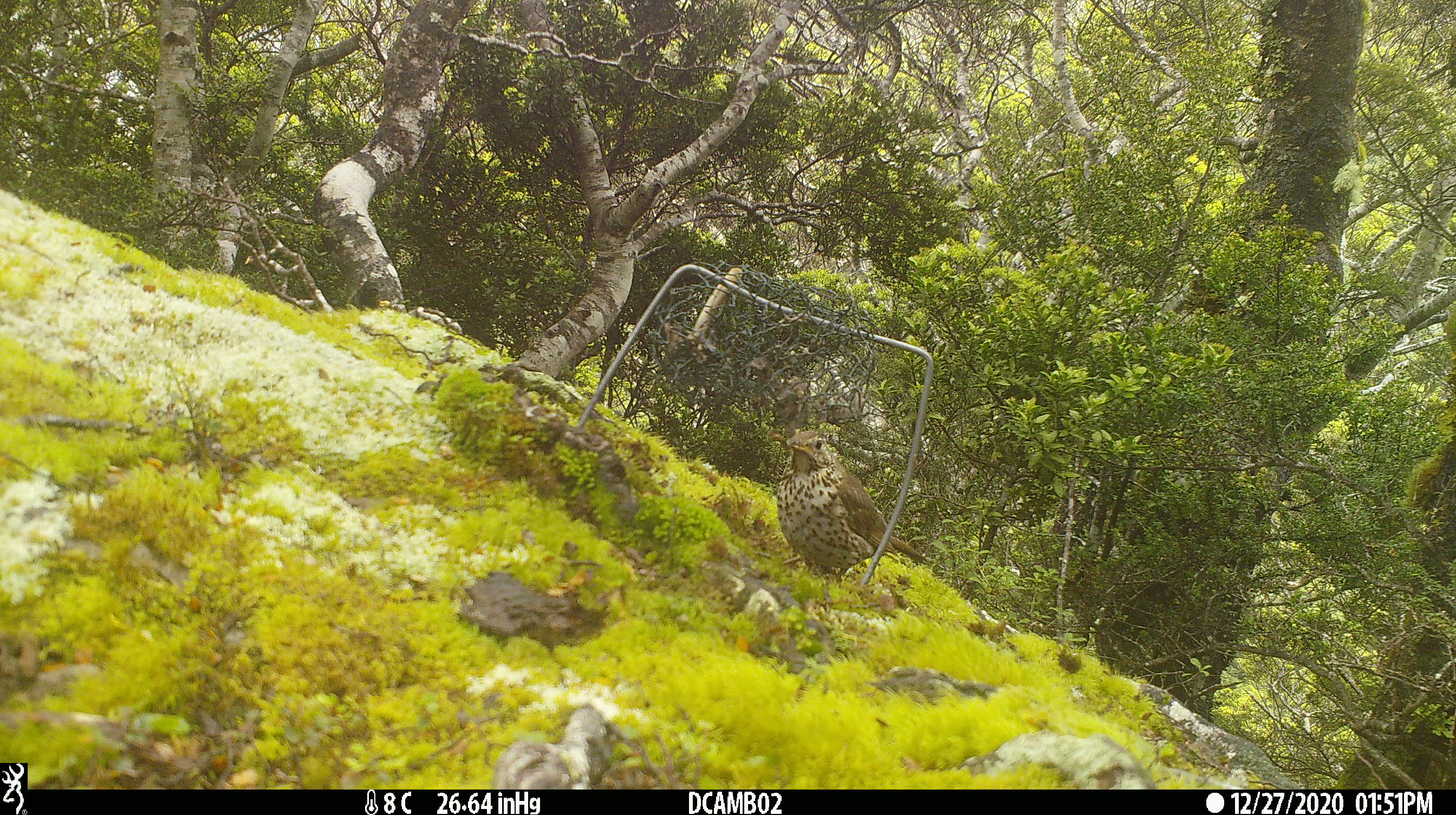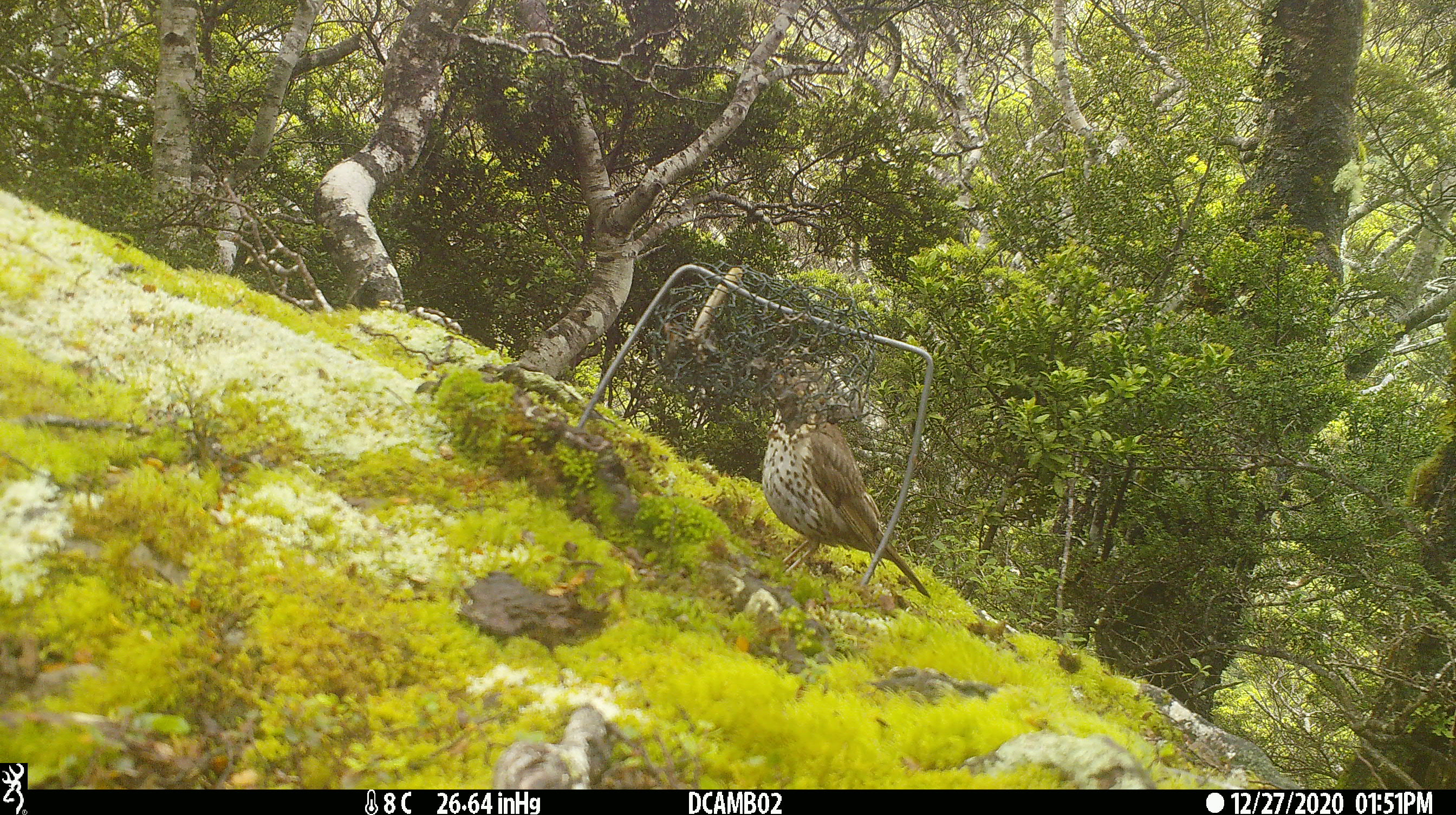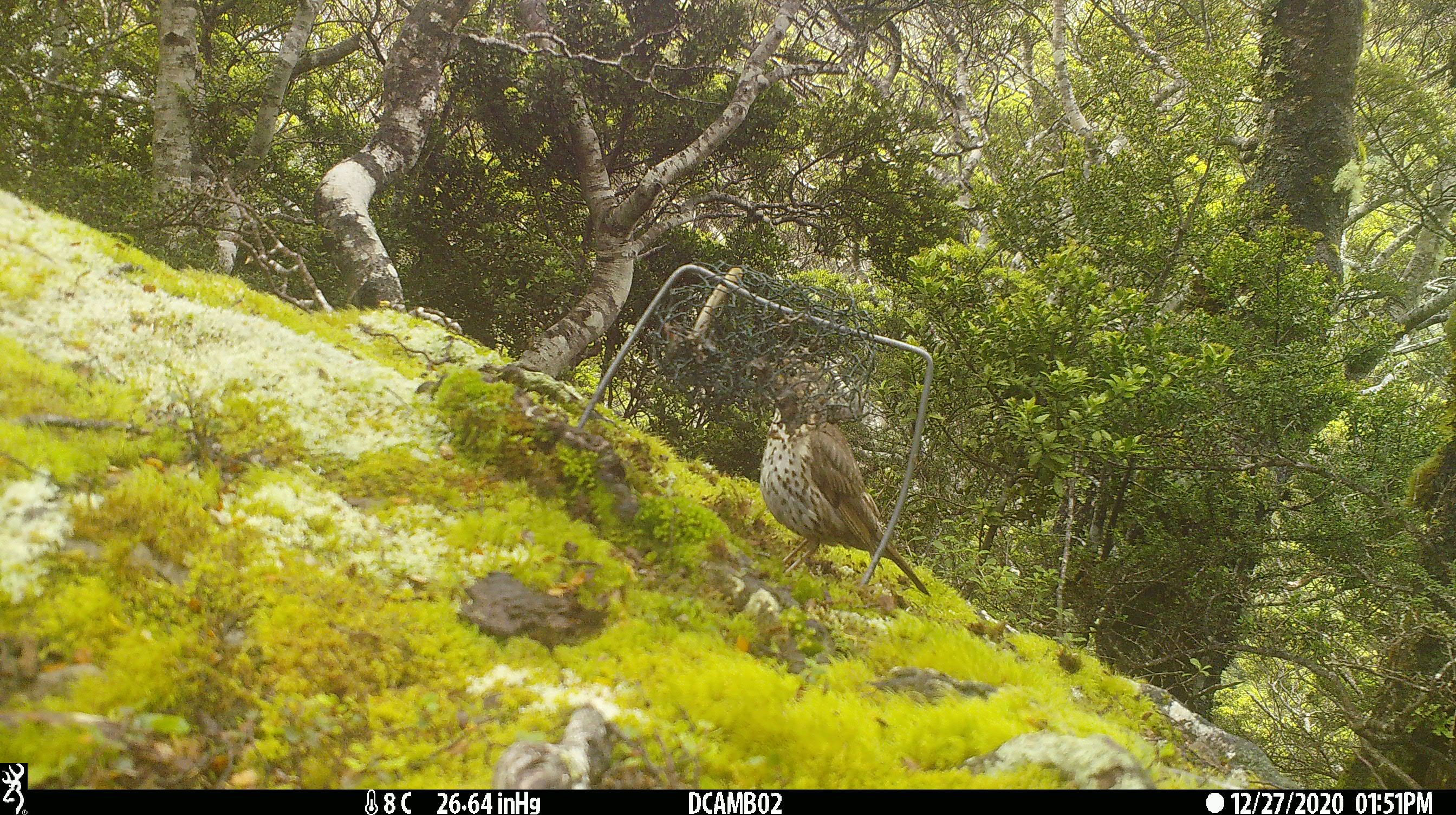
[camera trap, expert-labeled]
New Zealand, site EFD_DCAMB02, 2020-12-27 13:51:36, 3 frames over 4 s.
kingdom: Animalia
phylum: Chordata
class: Aves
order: Passeriformes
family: Turdidae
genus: Turdus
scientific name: Turdus philomelos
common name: song thrush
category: thrush